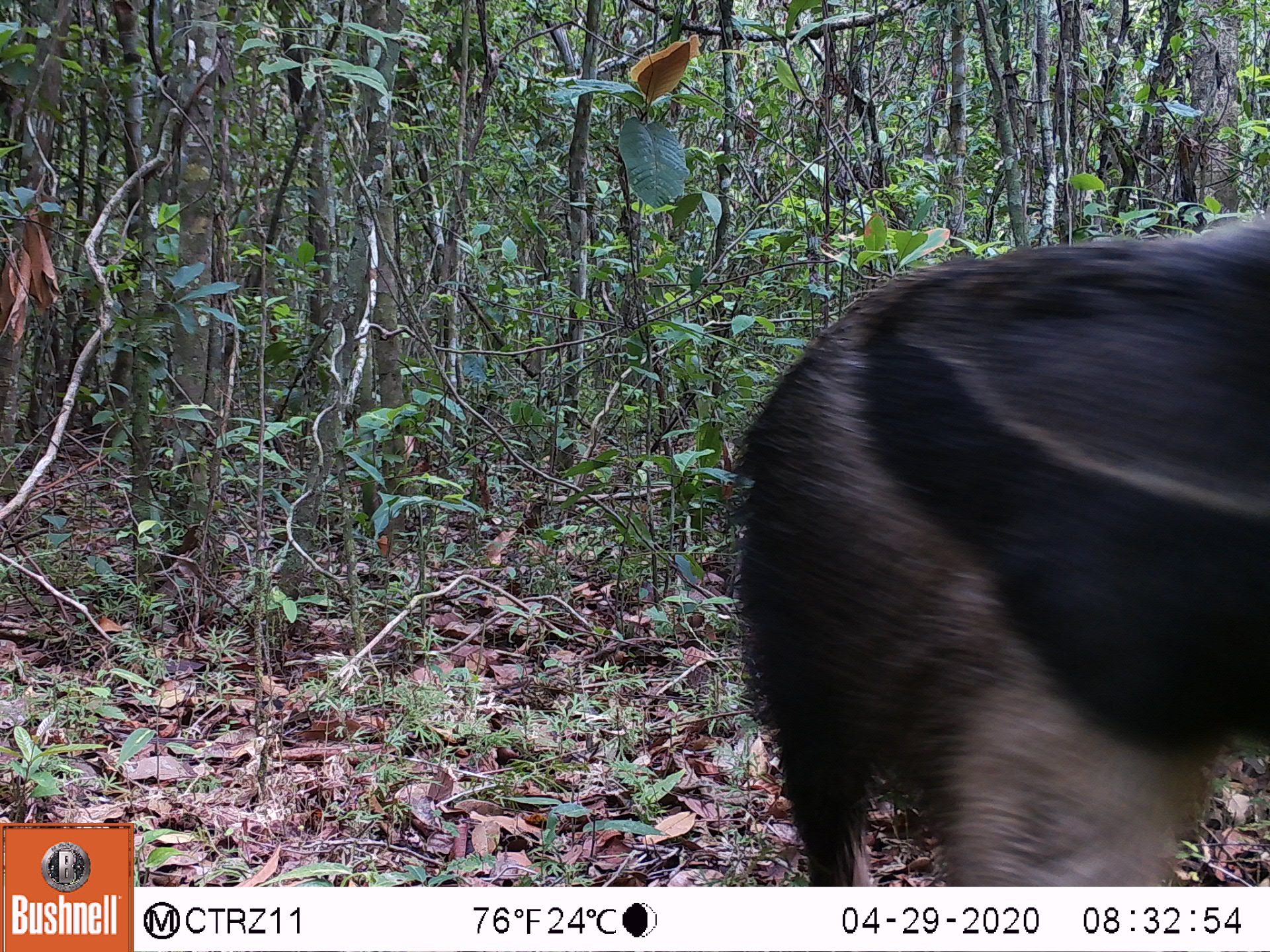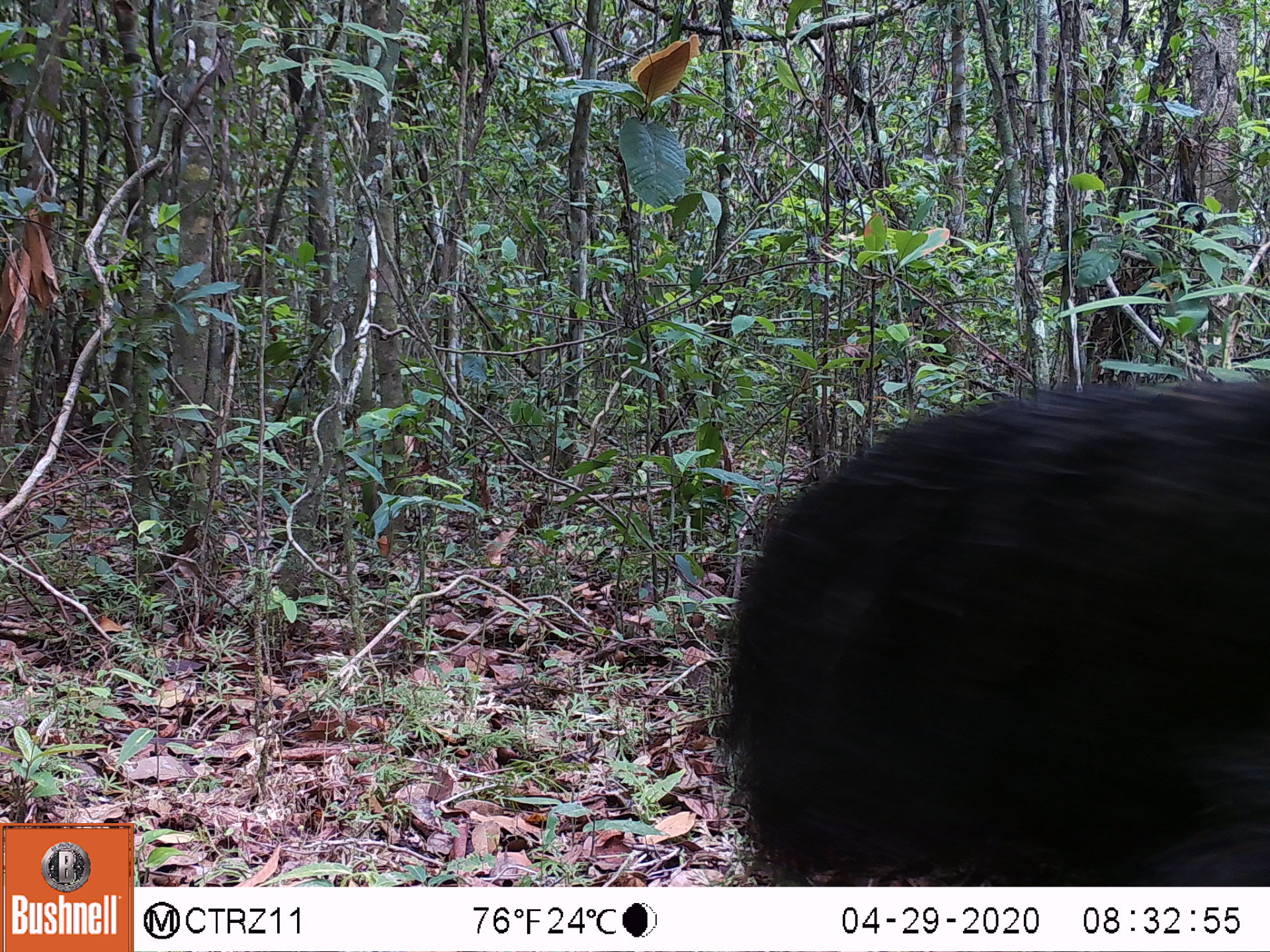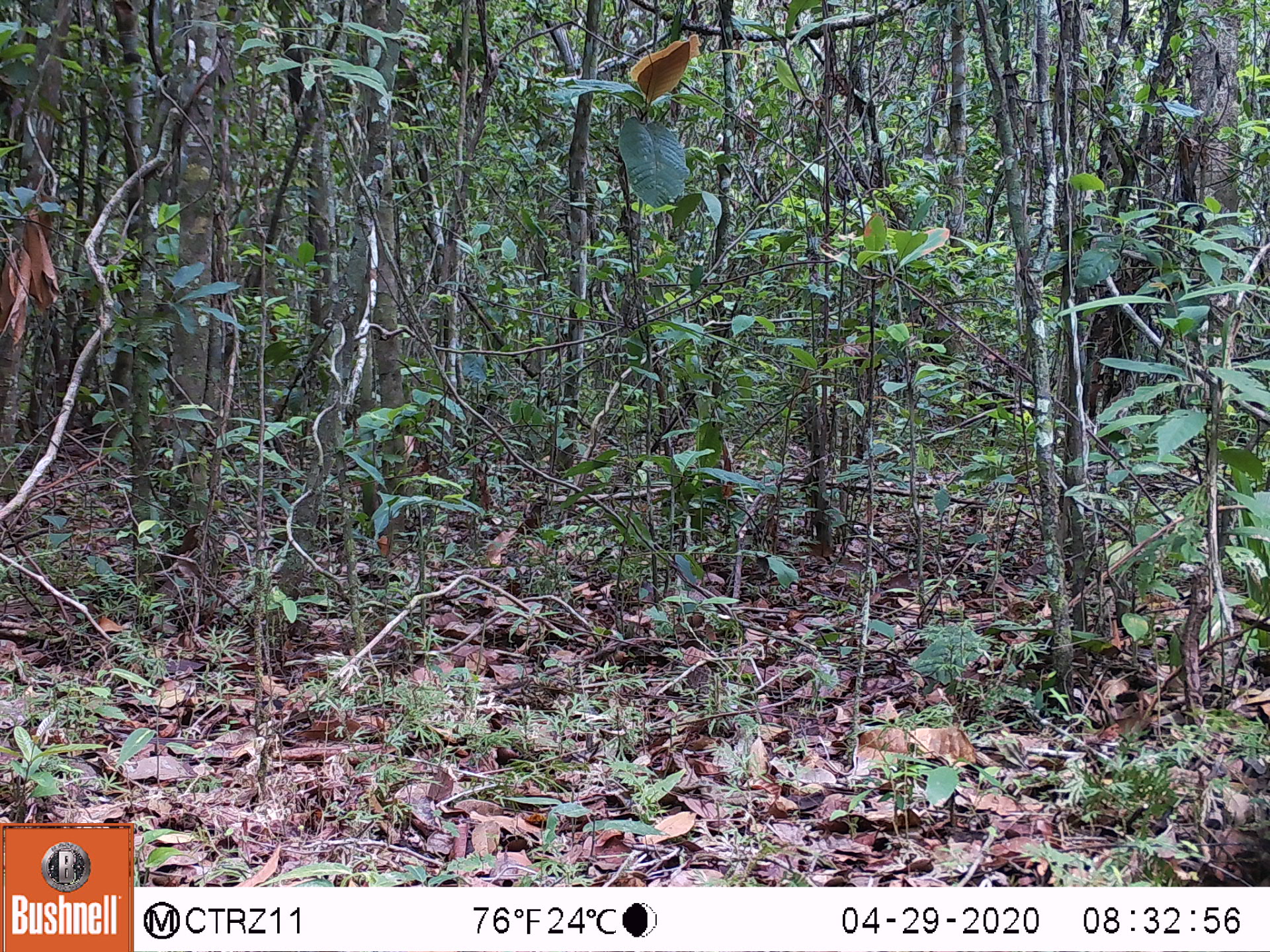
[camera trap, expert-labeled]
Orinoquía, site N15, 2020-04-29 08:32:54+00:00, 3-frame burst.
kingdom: Animalia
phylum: Chordata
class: Mammalia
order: Pilosa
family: Myrmecophagidae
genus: Myrmecophaga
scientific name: Myrmecophaga tridactyla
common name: giant anteater